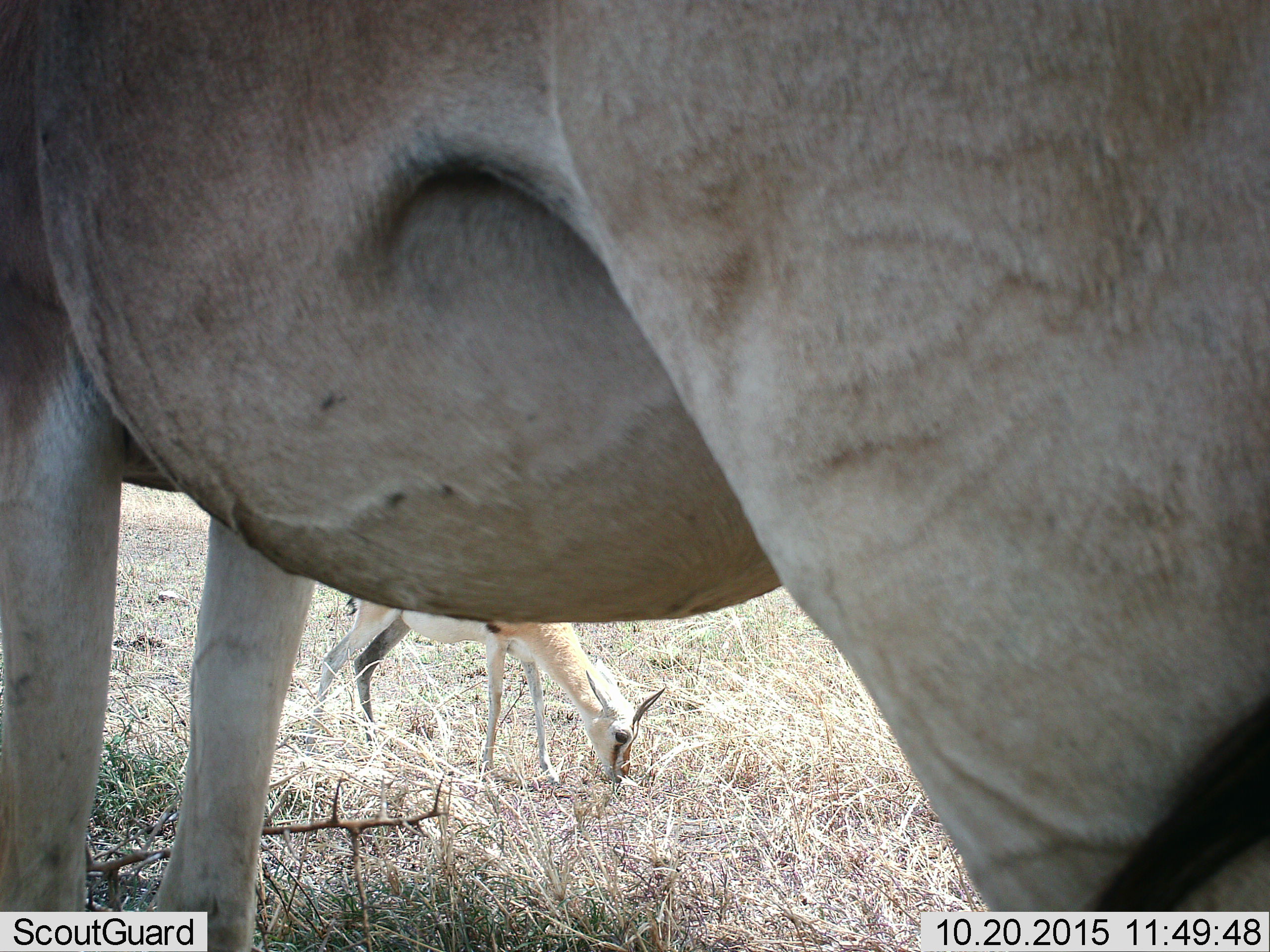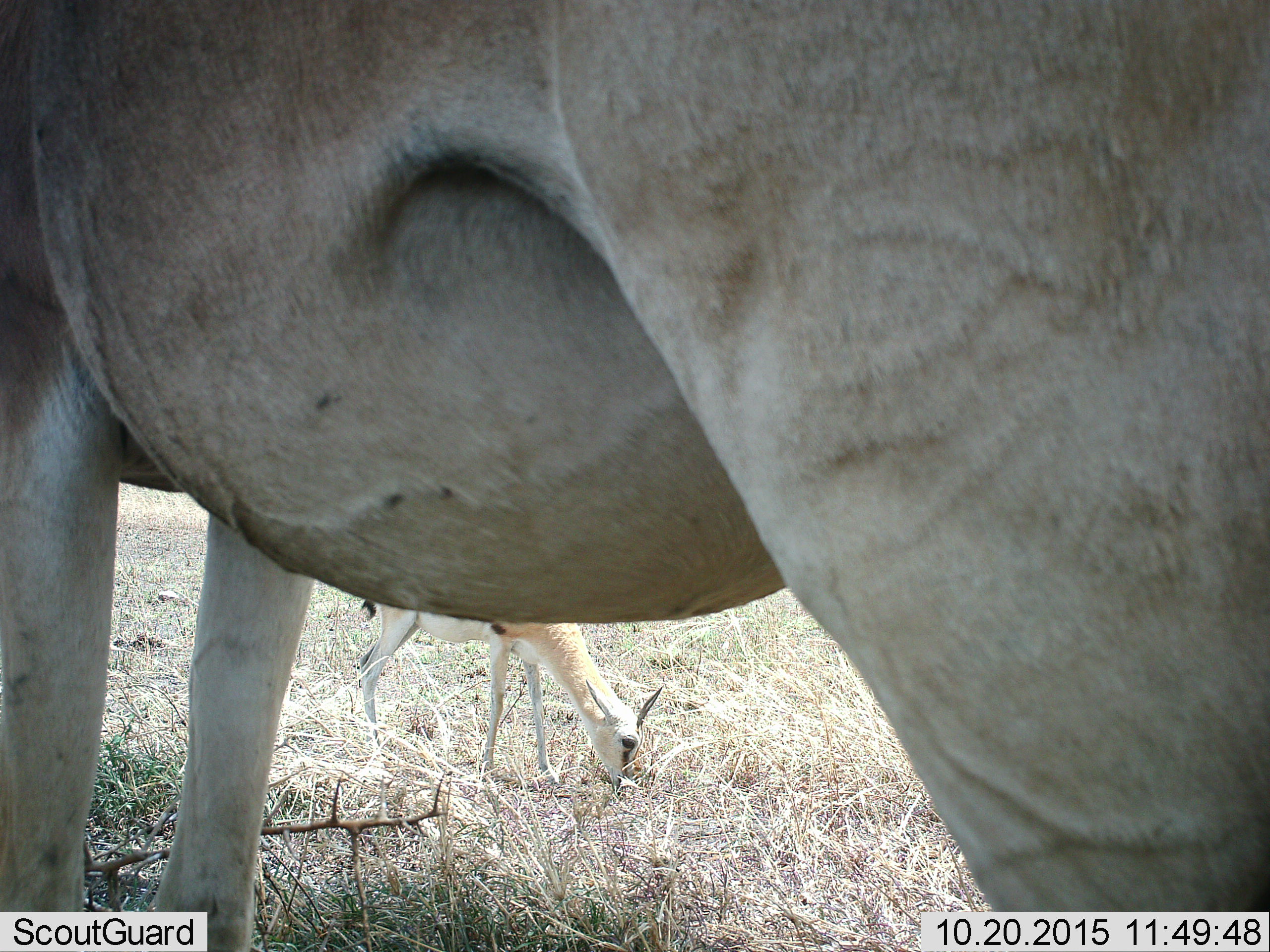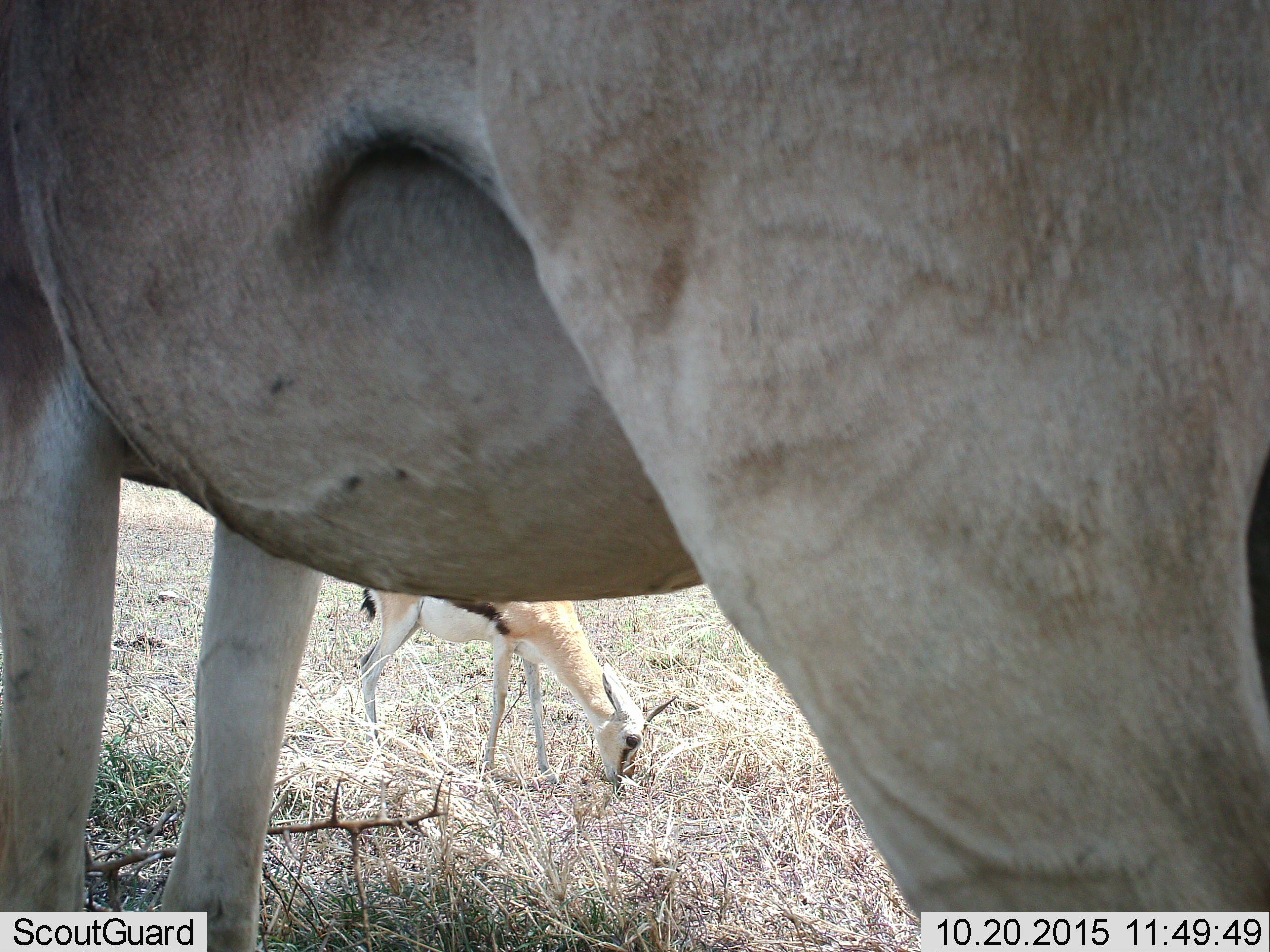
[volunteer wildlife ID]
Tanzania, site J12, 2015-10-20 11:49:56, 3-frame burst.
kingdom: Animalia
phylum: Chordata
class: Mammalia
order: Artiodactyla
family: Bovidae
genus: Eudorcas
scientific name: Eudorcas thomsonii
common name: thomson's gazelle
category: gazellethomsons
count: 2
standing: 33%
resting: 0%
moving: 0%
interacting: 0%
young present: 0%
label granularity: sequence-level